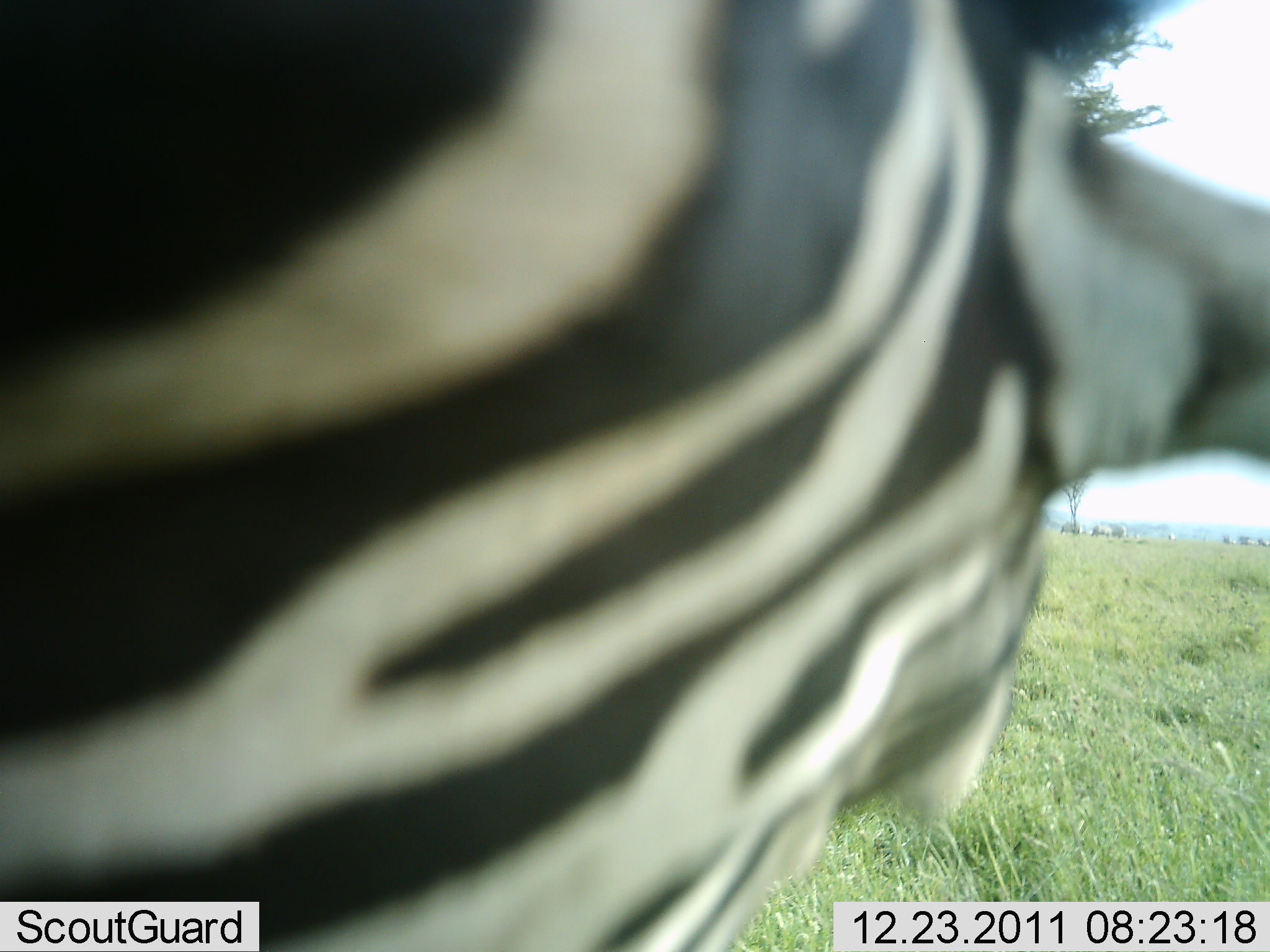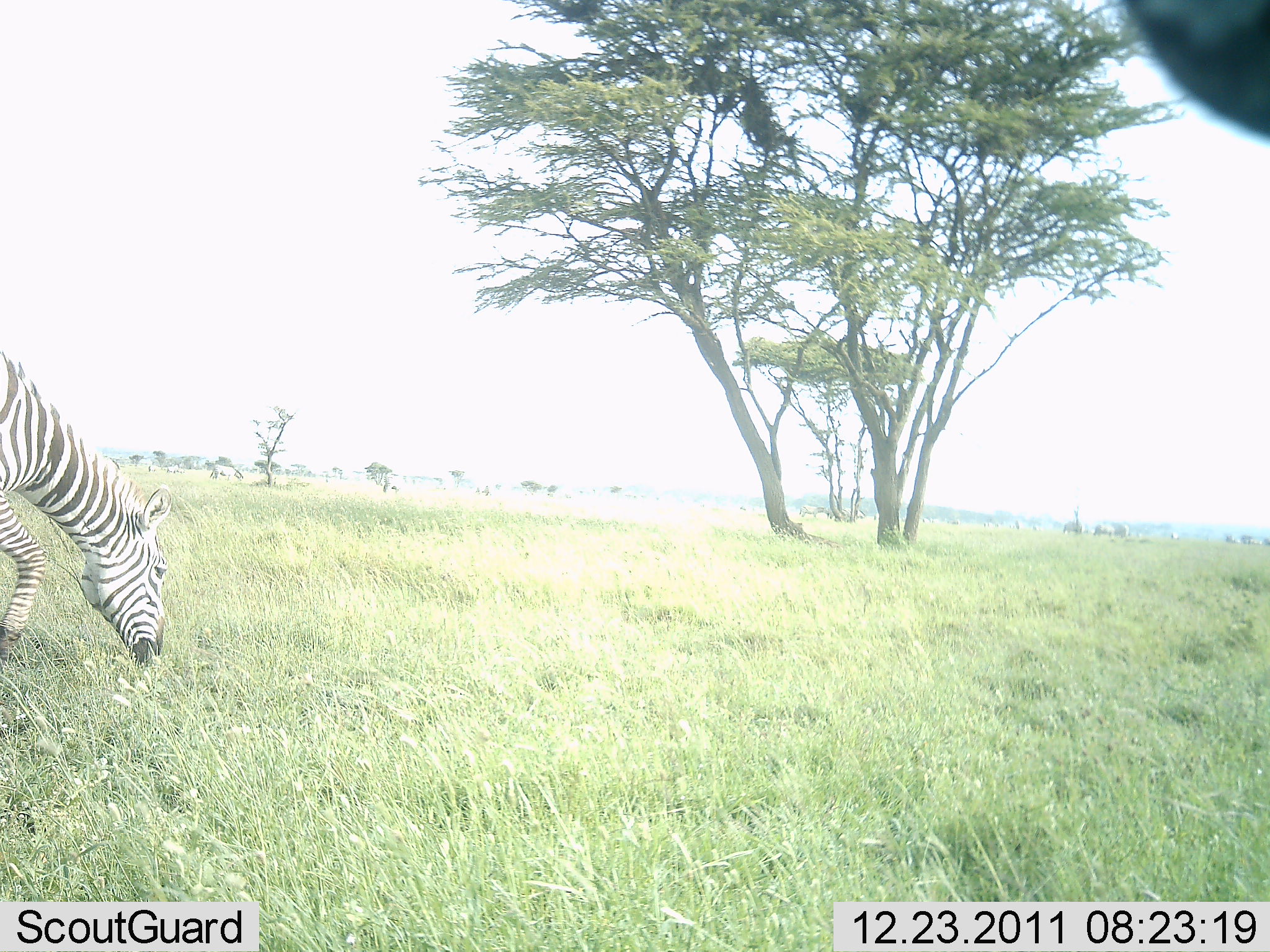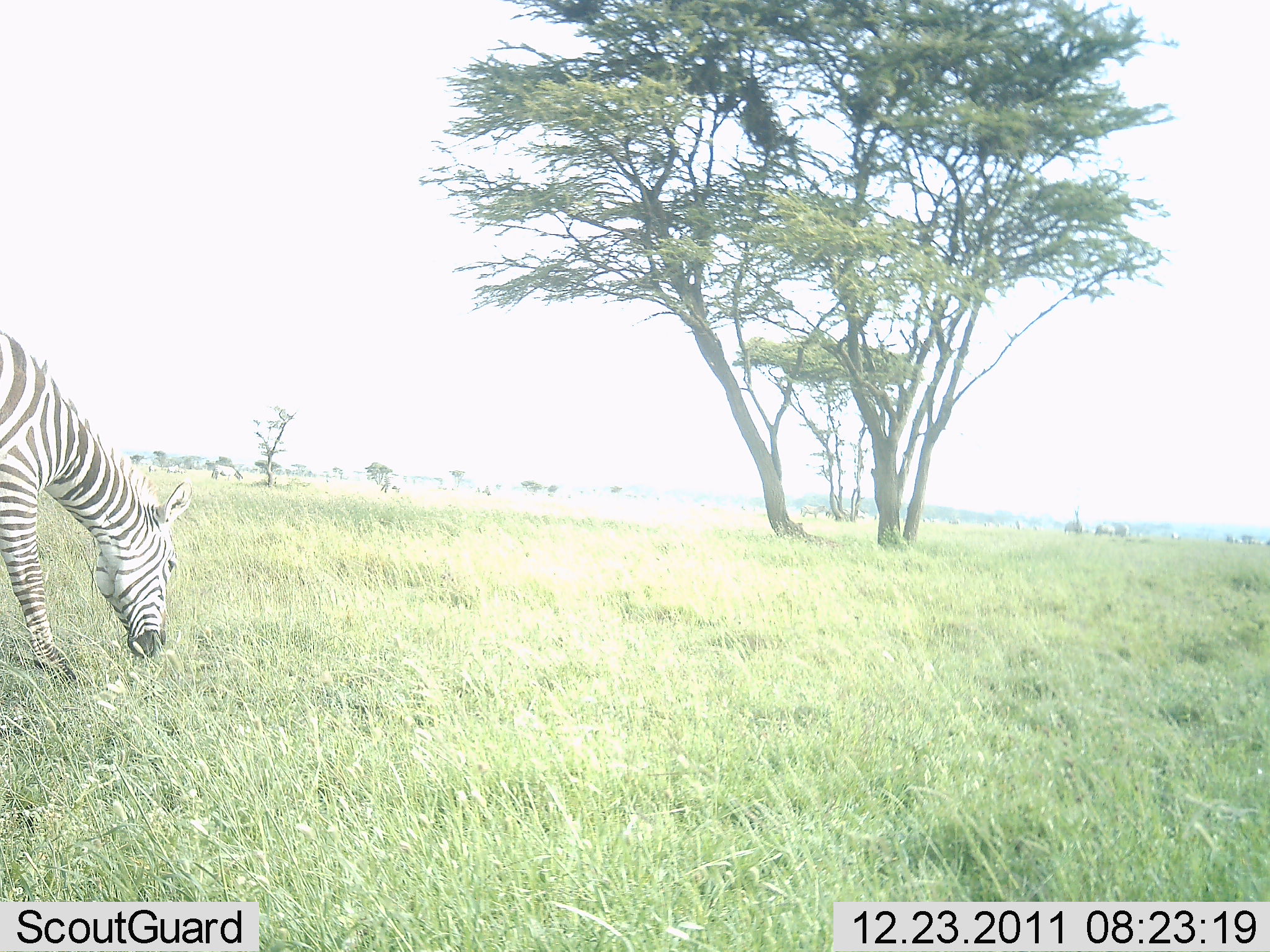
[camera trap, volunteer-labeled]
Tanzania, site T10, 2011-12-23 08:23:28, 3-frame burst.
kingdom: Animalia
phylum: Chordata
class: Mammalia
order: Perissodactyla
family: Equidae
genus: Equus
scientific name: Equus quagga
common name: plains zebra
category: zebra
Zebra (plains zebra) (Equus quagga), count 2. Behavior (volunteer vote fractions): standing 20%, resting 0%, moving 80%, interacting 0%. Young present (vote fraction): 0%. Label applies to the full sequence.